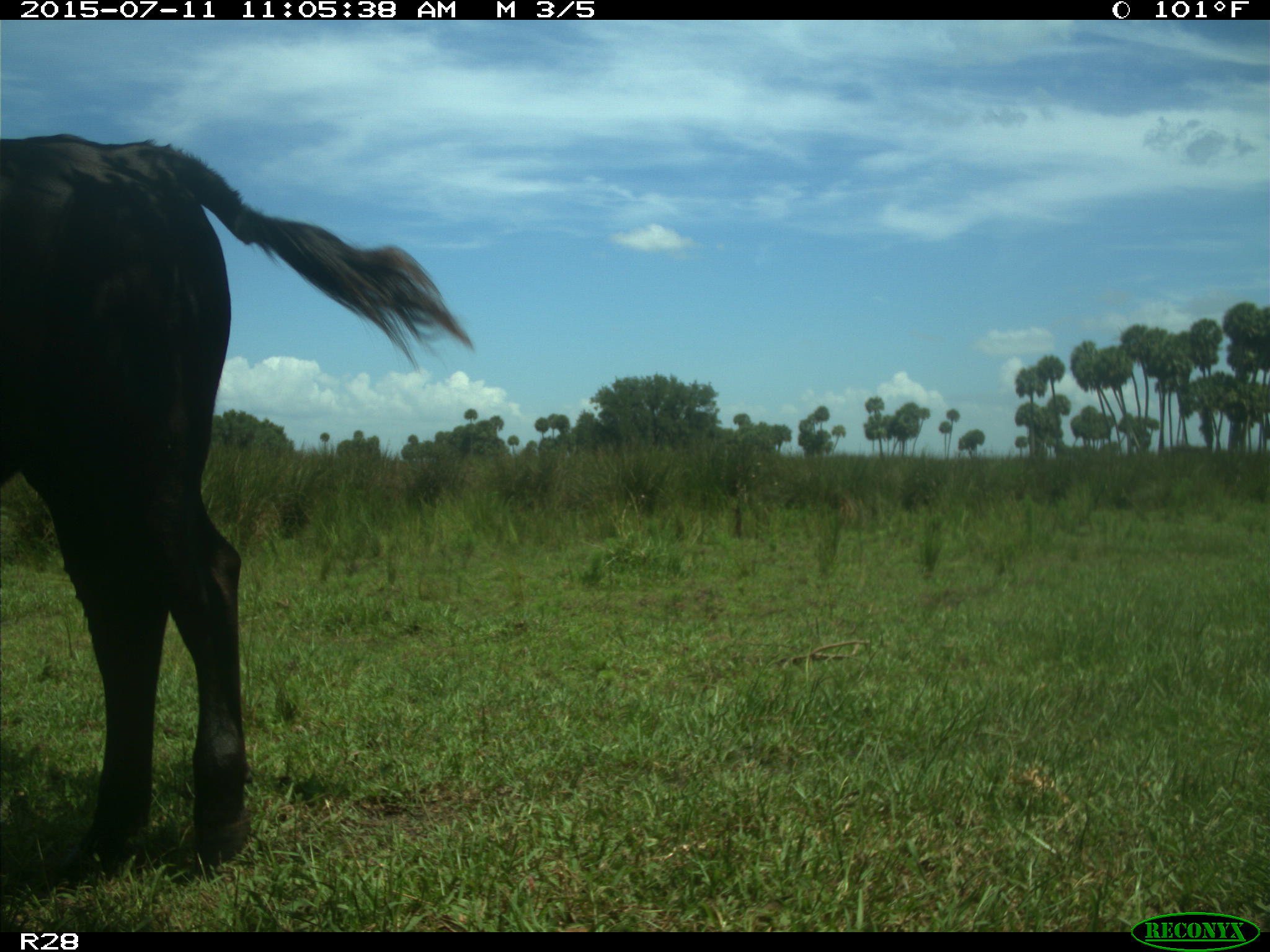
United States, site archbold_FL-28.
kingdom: Animalia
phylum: Chordata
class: Mammalia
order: Artiodactyla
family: Bovidae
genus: Bos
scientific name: Bos taurus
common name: domestic cow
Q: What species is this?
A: Bos taurus (domestic cow).